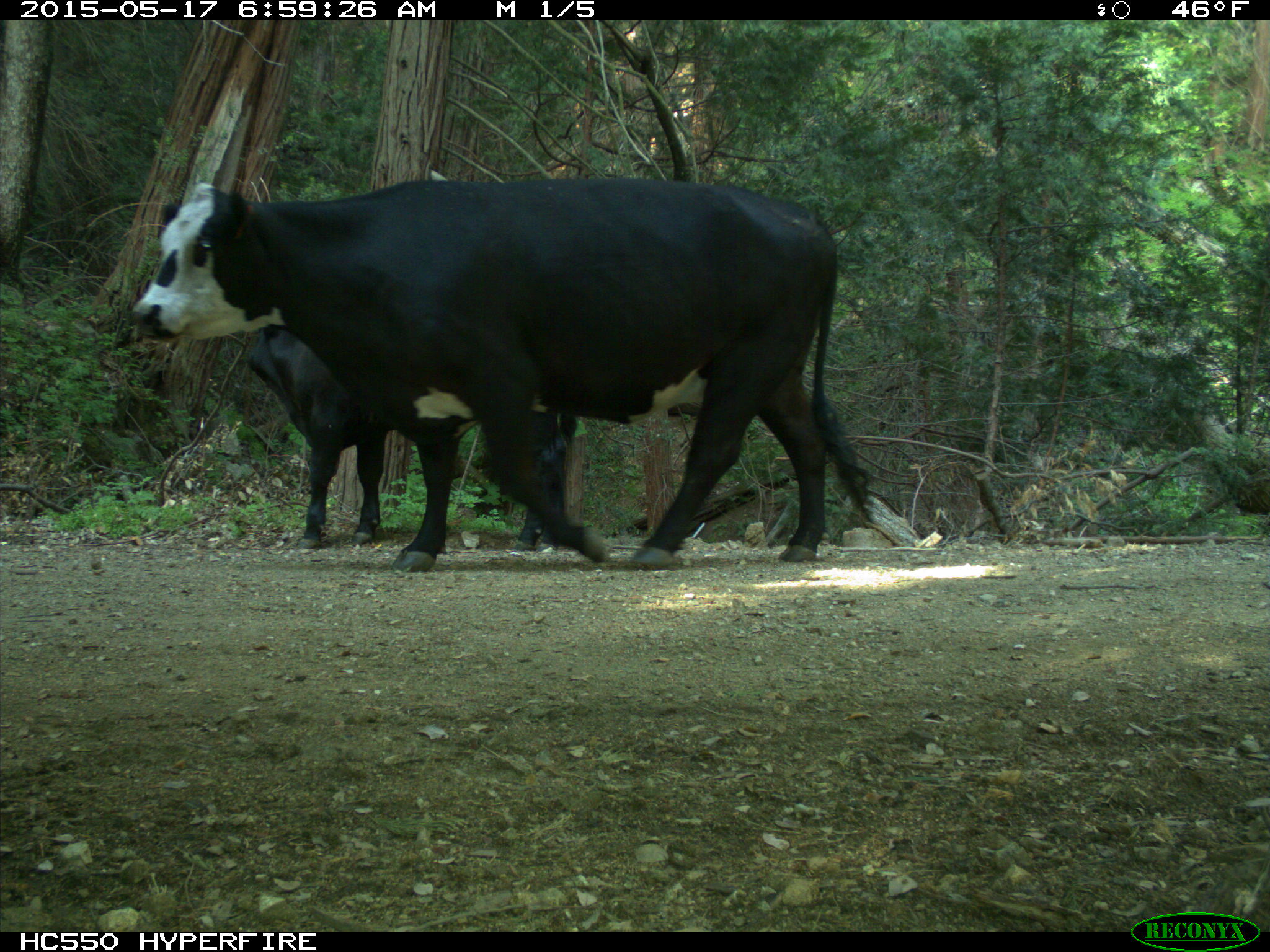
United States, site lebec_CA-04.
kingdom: Animalia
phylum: Chordata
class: Mammalia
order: Artiodactyla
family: Bovidae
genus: Bos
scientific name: Bos taurus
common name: domestic cow